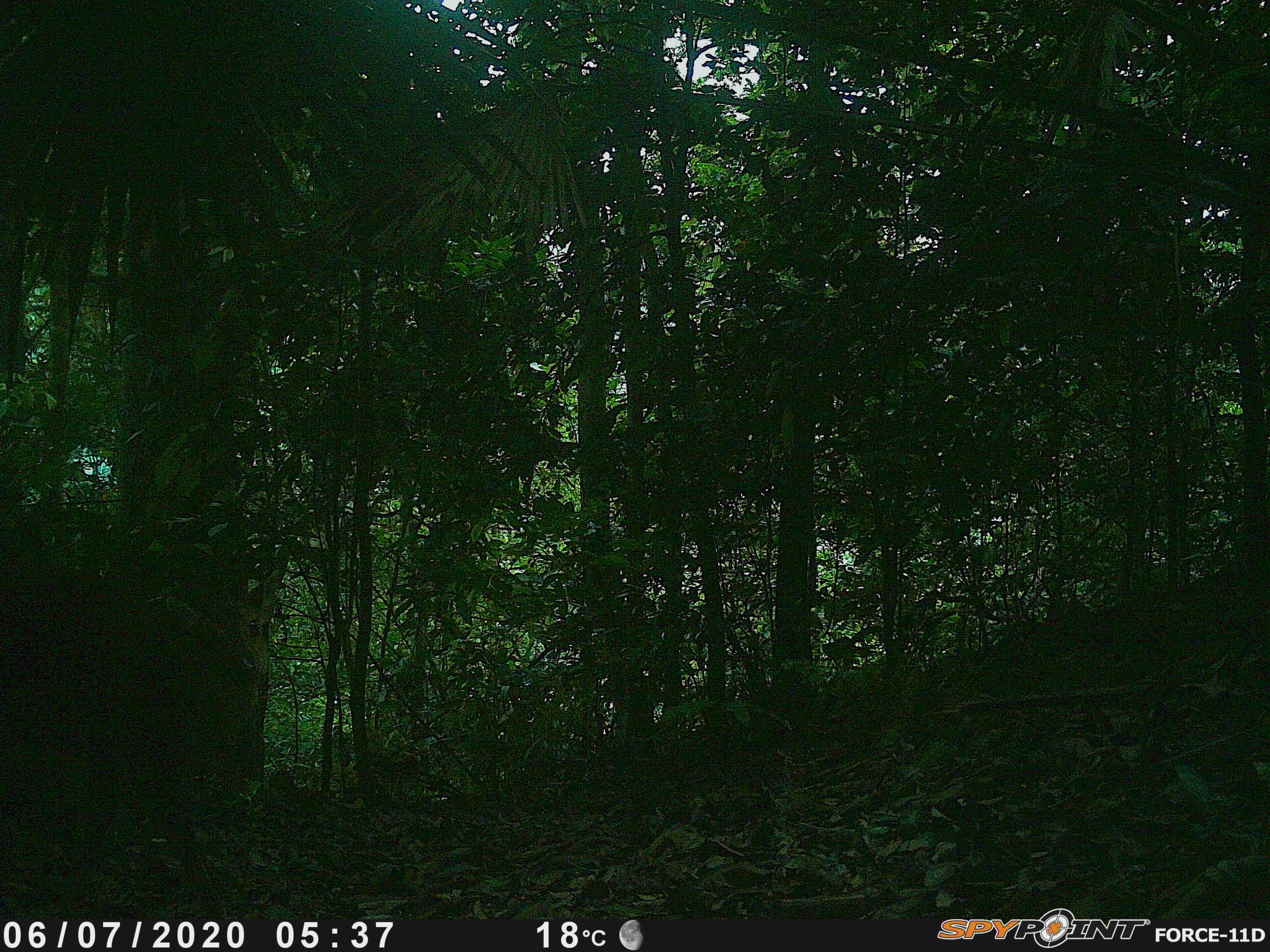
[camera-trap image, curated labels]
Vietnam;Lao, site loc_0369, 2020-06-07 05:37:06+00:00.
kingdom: Animalia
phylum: Chordata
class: Mammalia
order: Artiodactyla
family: Cervidae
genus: Muntiacus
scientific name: Muntiacus vuquangensis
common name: large-antlered muntjac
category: large antlered muntjac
Large antlered muntjac (large-antlered muntjac) (Muntiacus vuquangensis). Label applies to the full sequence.